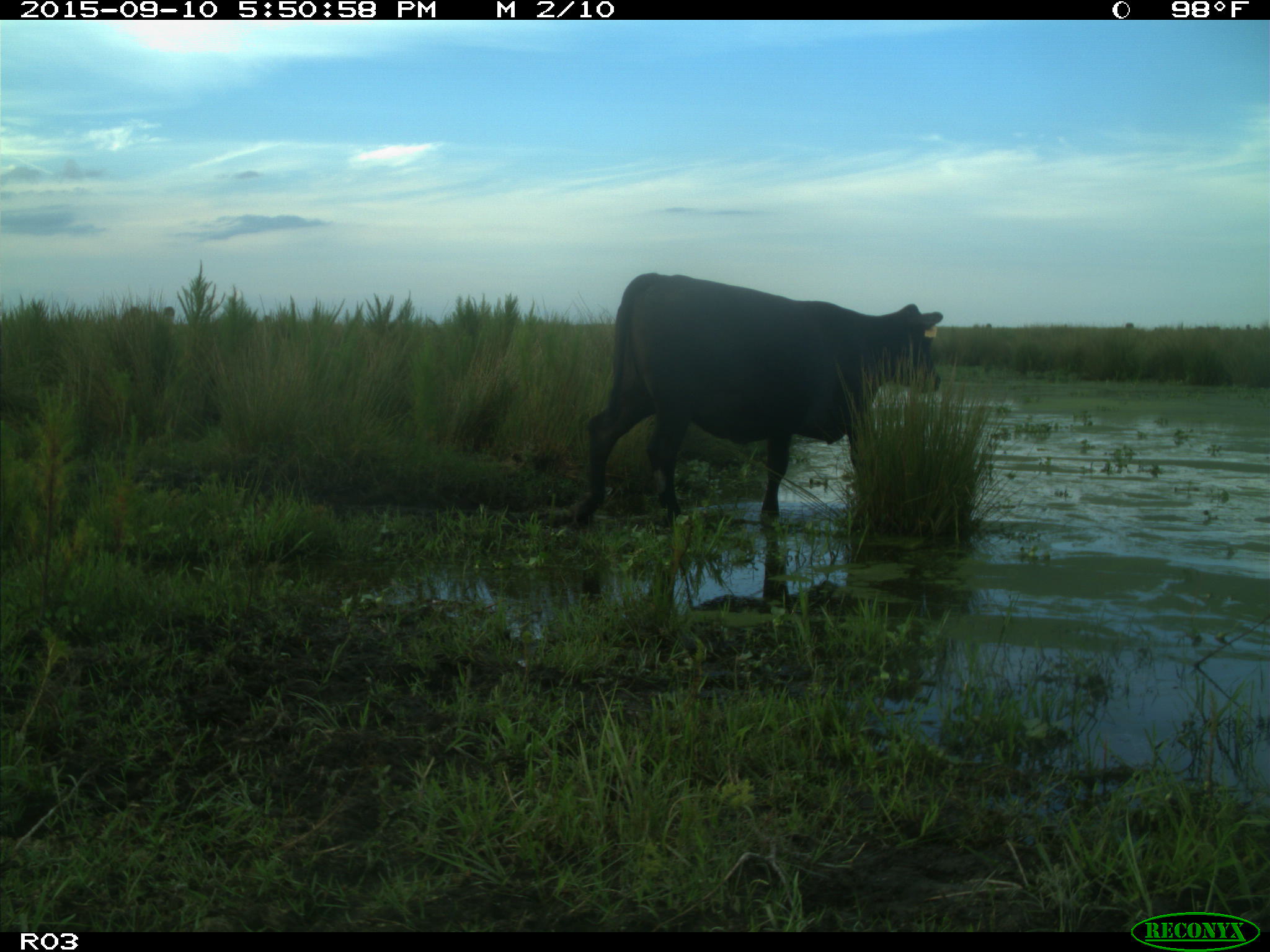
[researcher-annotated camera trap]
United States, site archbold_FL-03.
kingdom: Animalia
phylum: Chordata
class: Mammalia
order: Artiodactyla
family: Bovidae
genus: Bos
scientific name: Bos taurus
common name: domestic cow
Bos taurus (domestic cow).